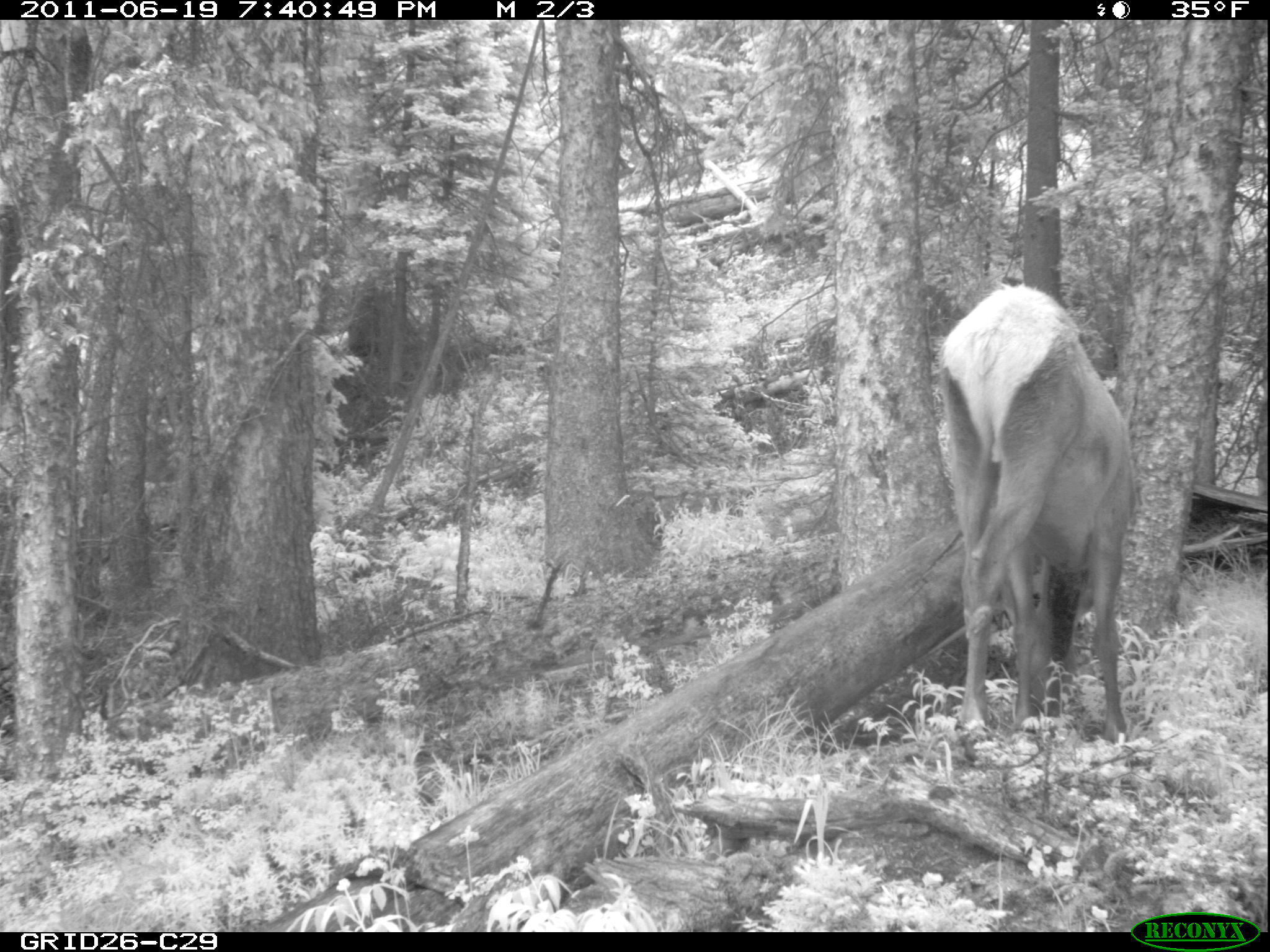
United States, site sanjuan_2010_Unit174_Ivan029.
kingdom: Animalia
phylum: Chordata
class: Mammalia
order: Artiodactyla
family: Cervidae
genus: Cervus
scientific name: Cervus elaphus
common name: red deer